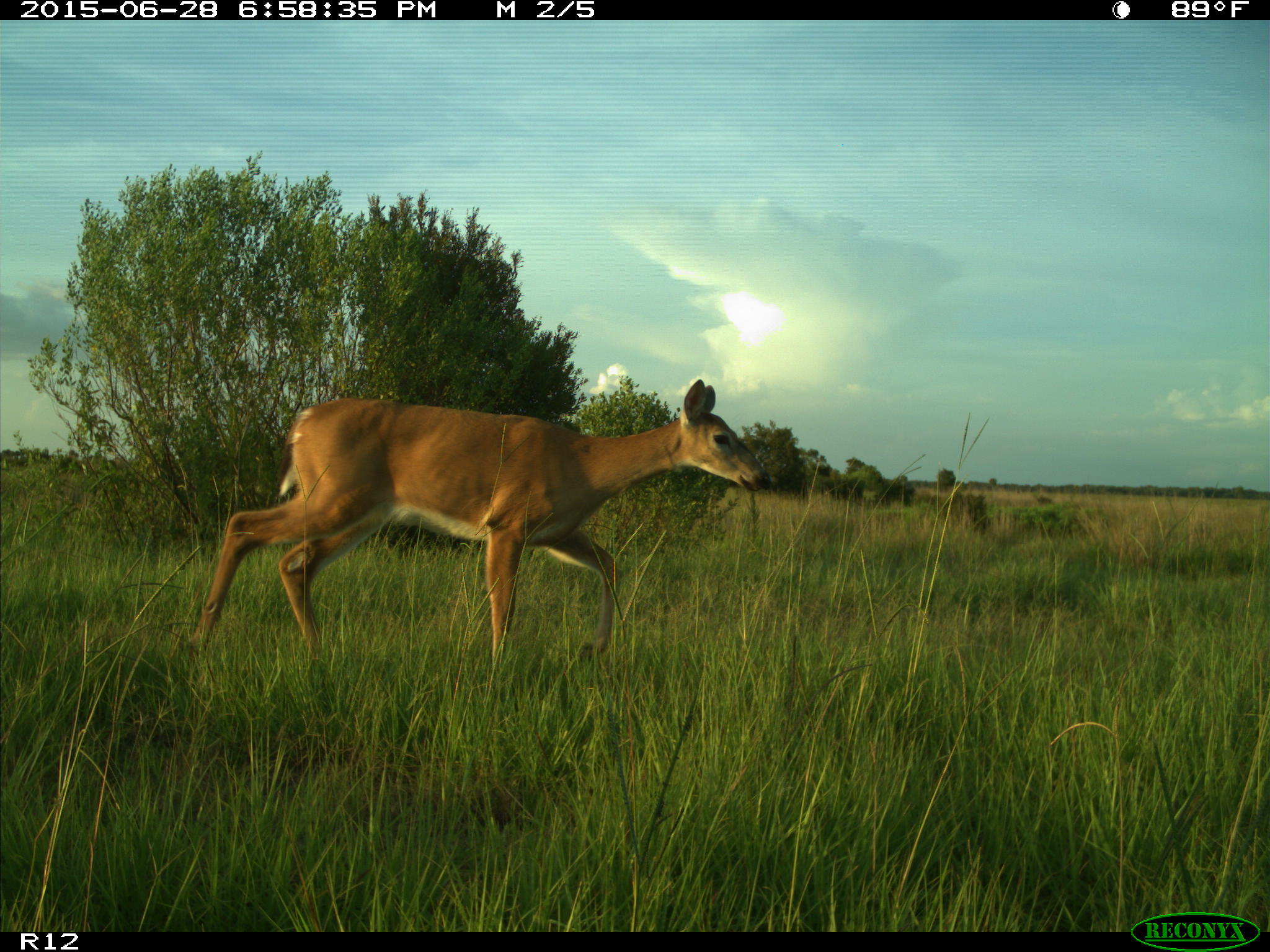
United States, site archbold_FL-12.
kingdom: Animalia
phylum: Chordata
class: Mammalia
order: Artiodactyla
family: Cervidae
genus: Odocoileus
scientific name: Odocoileus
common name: deer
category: unidentified deer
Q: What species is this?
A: Unidentified deer (deer) (Odocoileus).